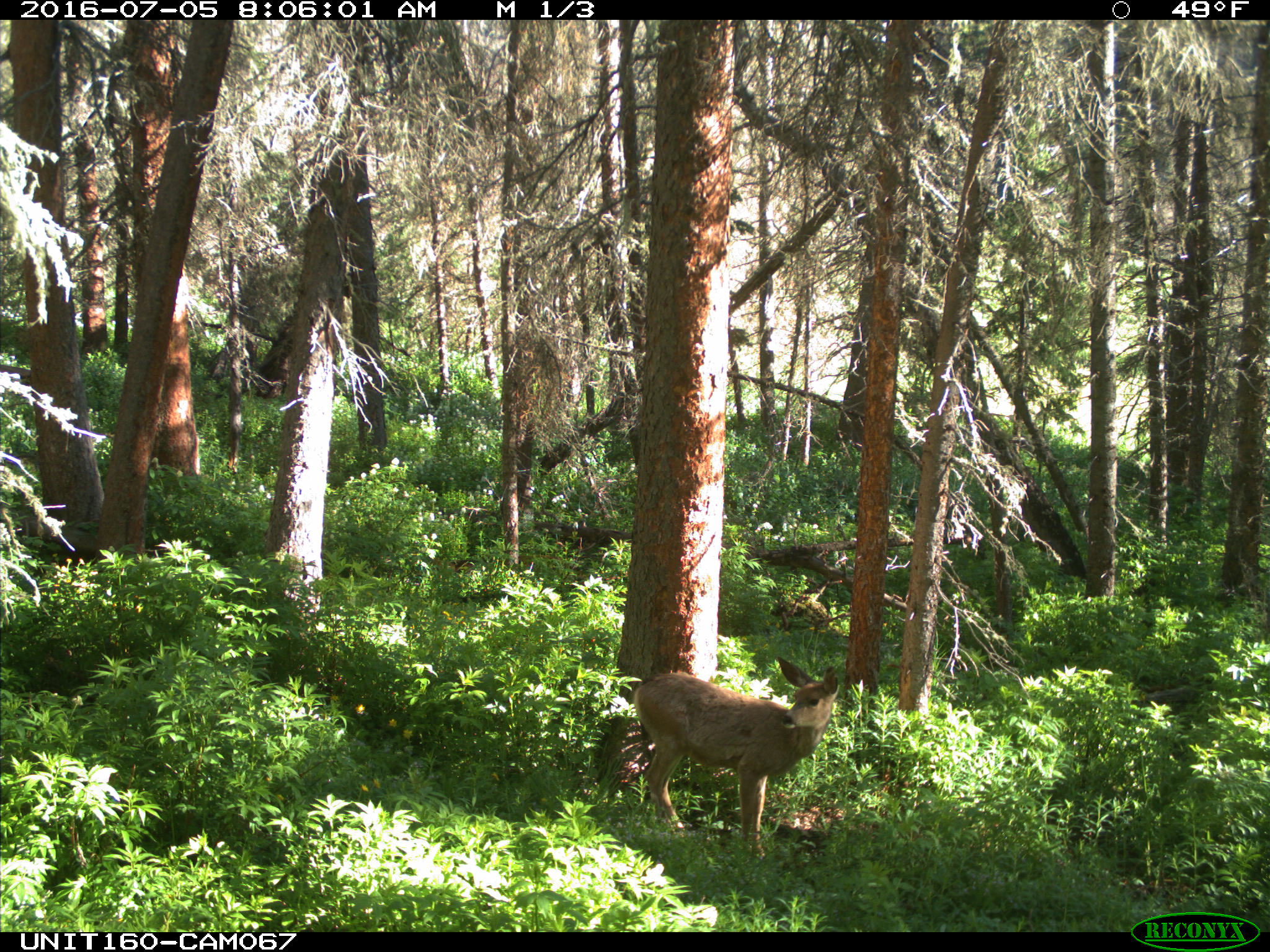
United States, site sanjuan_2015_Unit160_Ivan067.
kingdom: Animalia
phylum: Chordata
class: Mammalia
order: Artiodactyla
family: Cervidae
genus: Odocoileus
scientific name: Odocoileus hemionus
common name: mule deer